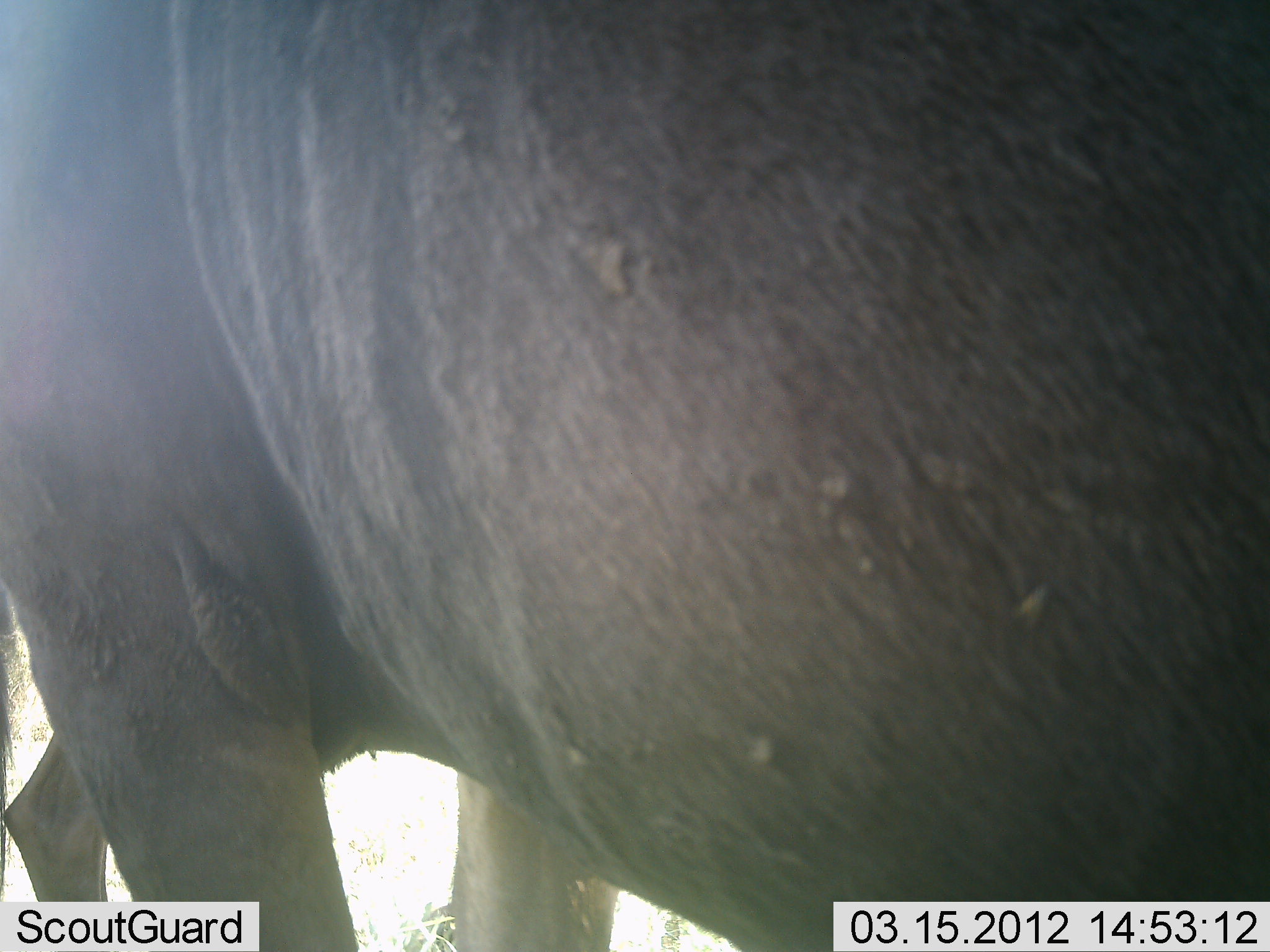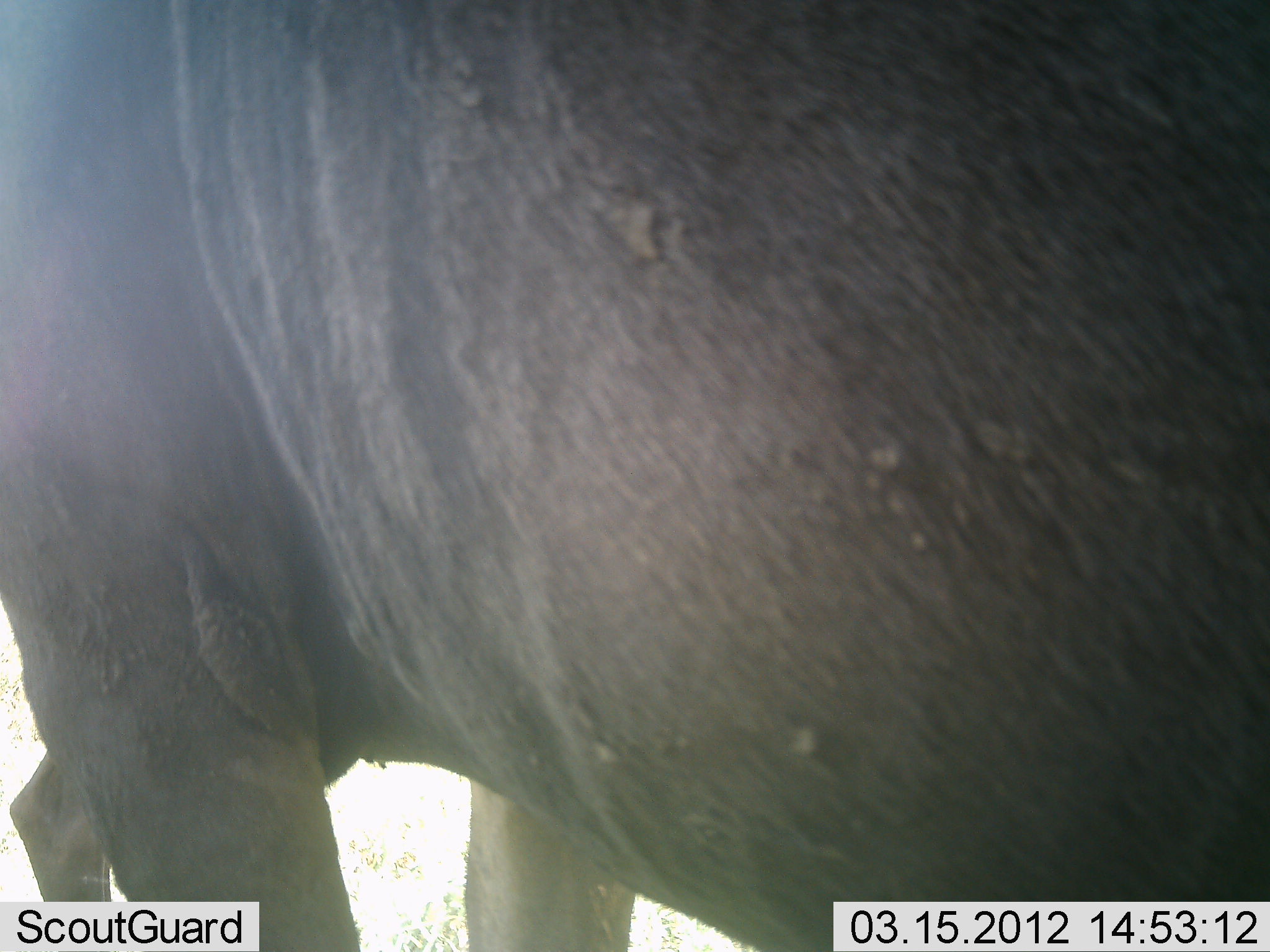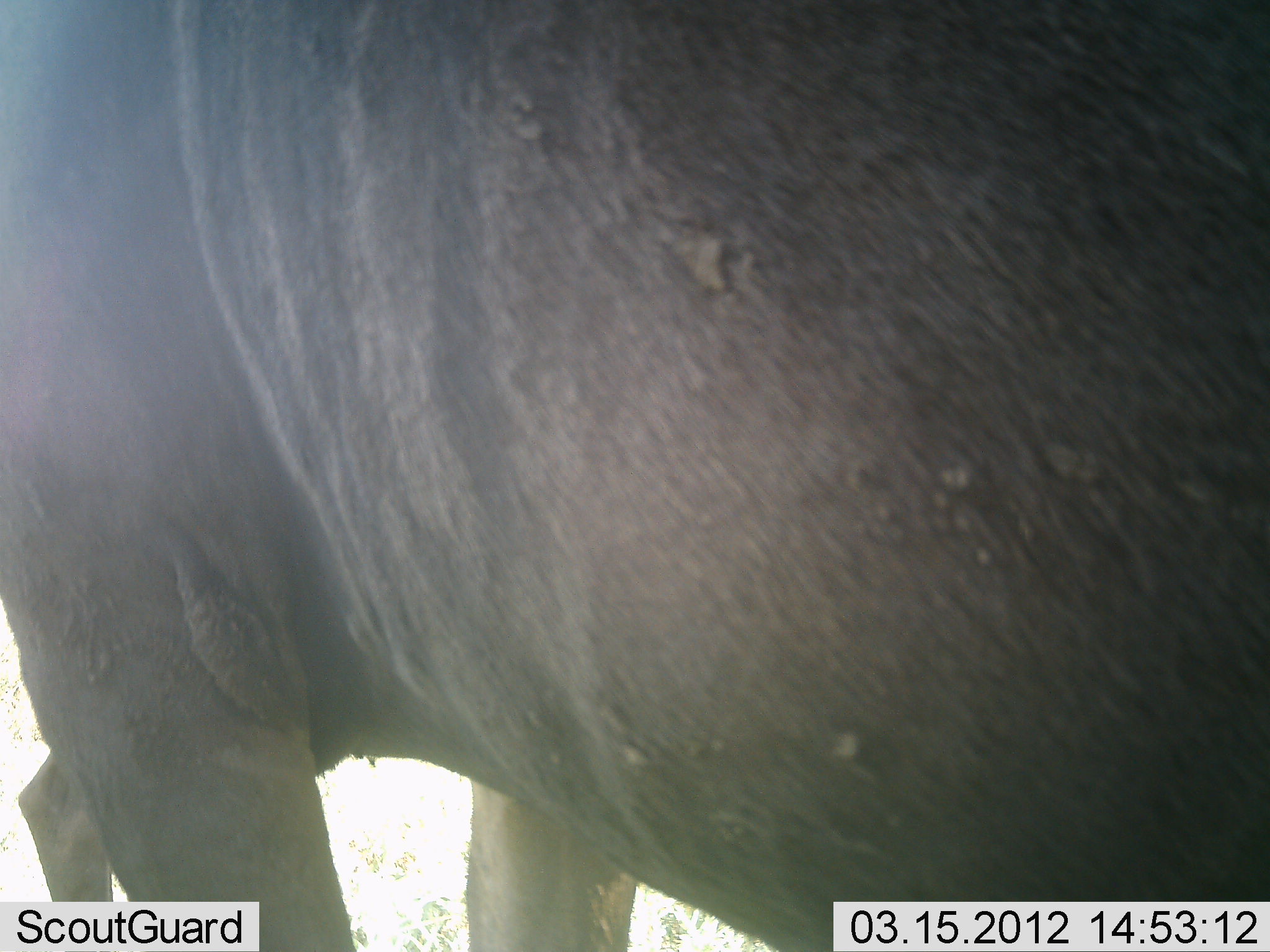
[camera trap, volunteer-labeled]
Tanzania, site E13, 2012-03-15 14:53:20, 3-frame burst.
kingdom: Animalia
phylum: Chordata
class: Mammalia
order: Artiodactyla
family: Bovidae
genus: Connochaetes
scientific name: Connochaetes taurinus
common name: blue wildebeest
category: wildebeest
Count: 2.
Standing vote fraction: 100%.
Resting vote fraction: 10%.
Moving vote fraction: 0%.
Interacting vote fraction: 0%.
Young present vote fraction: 0%.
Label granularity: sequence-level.